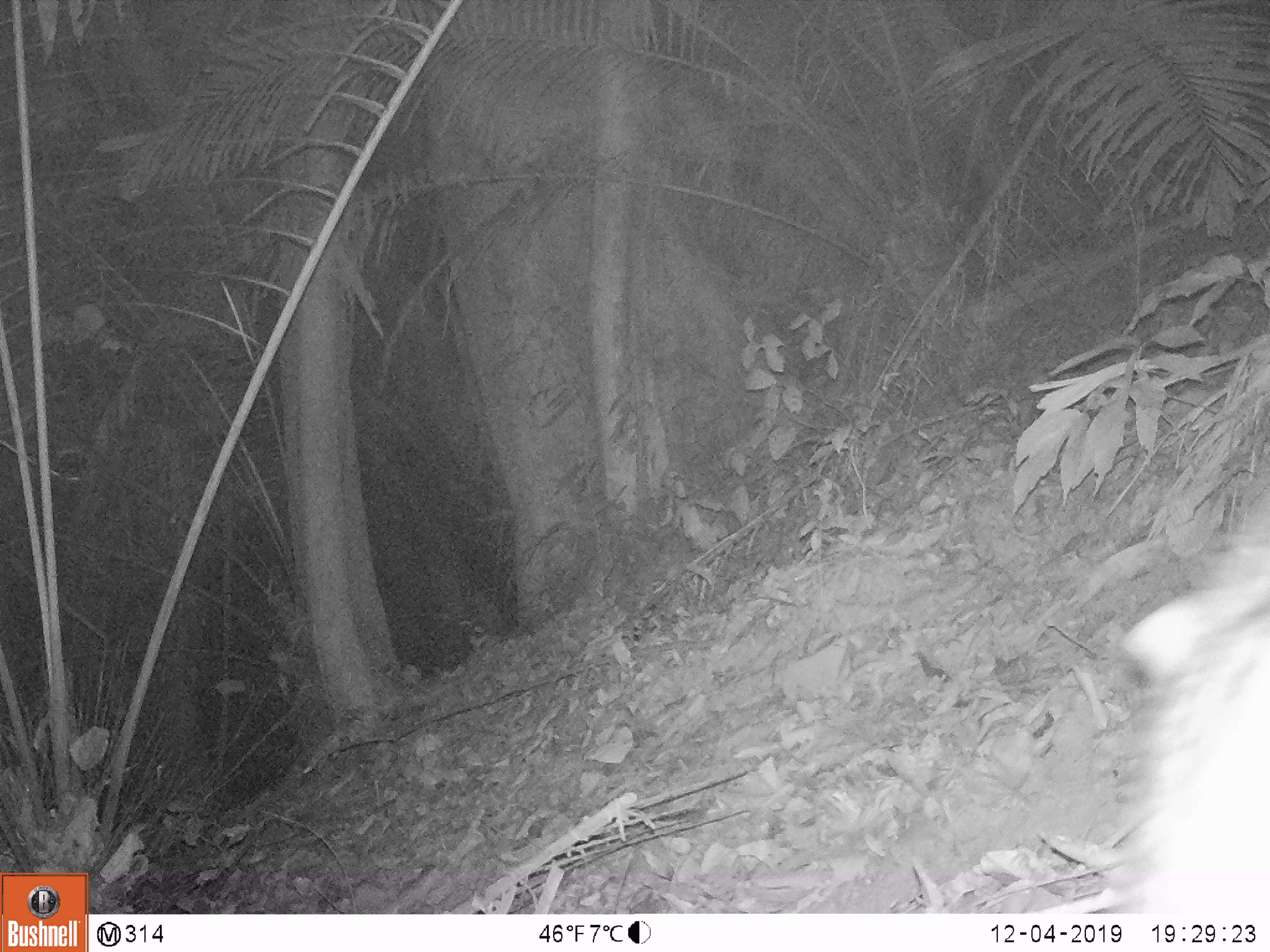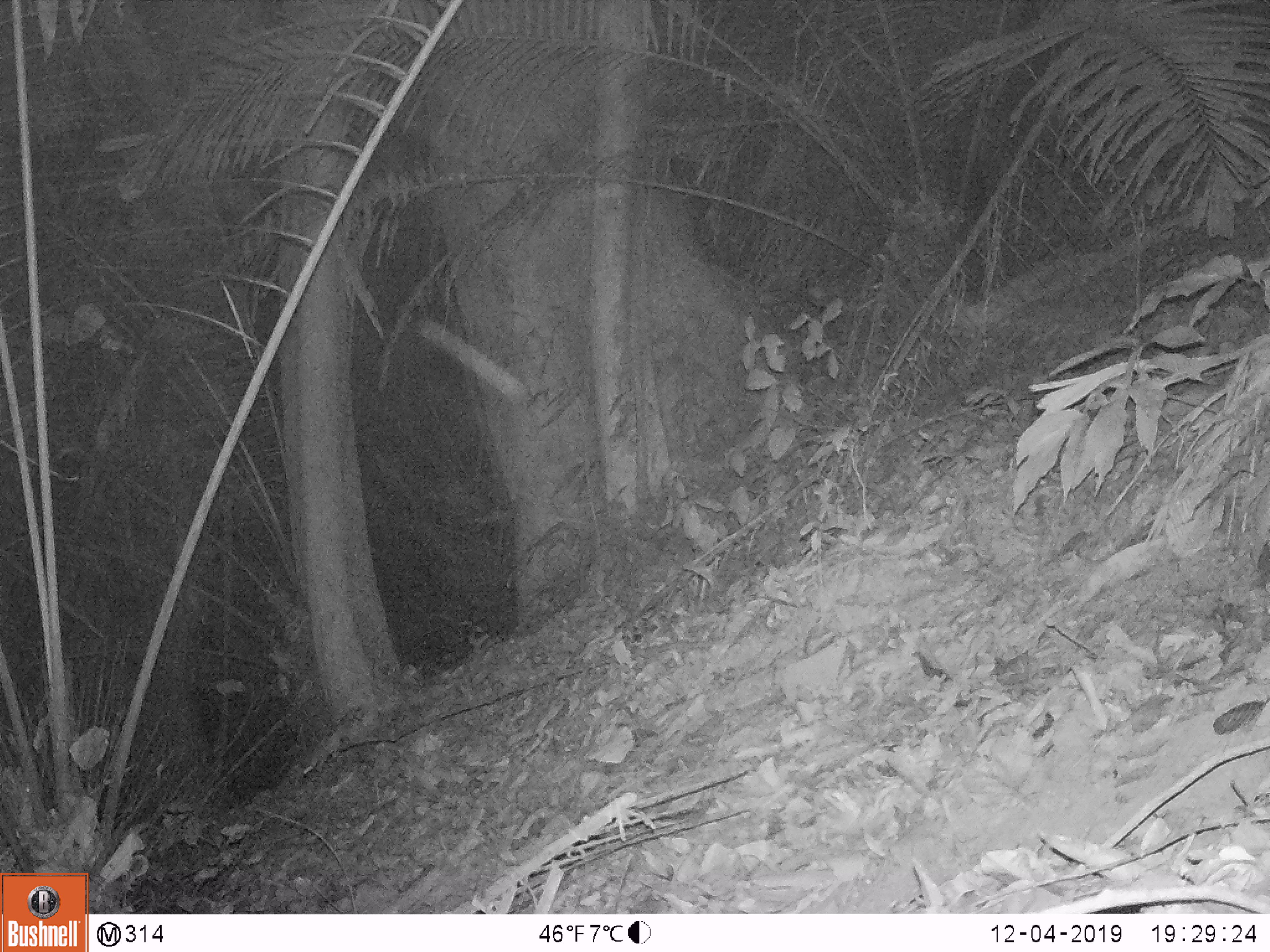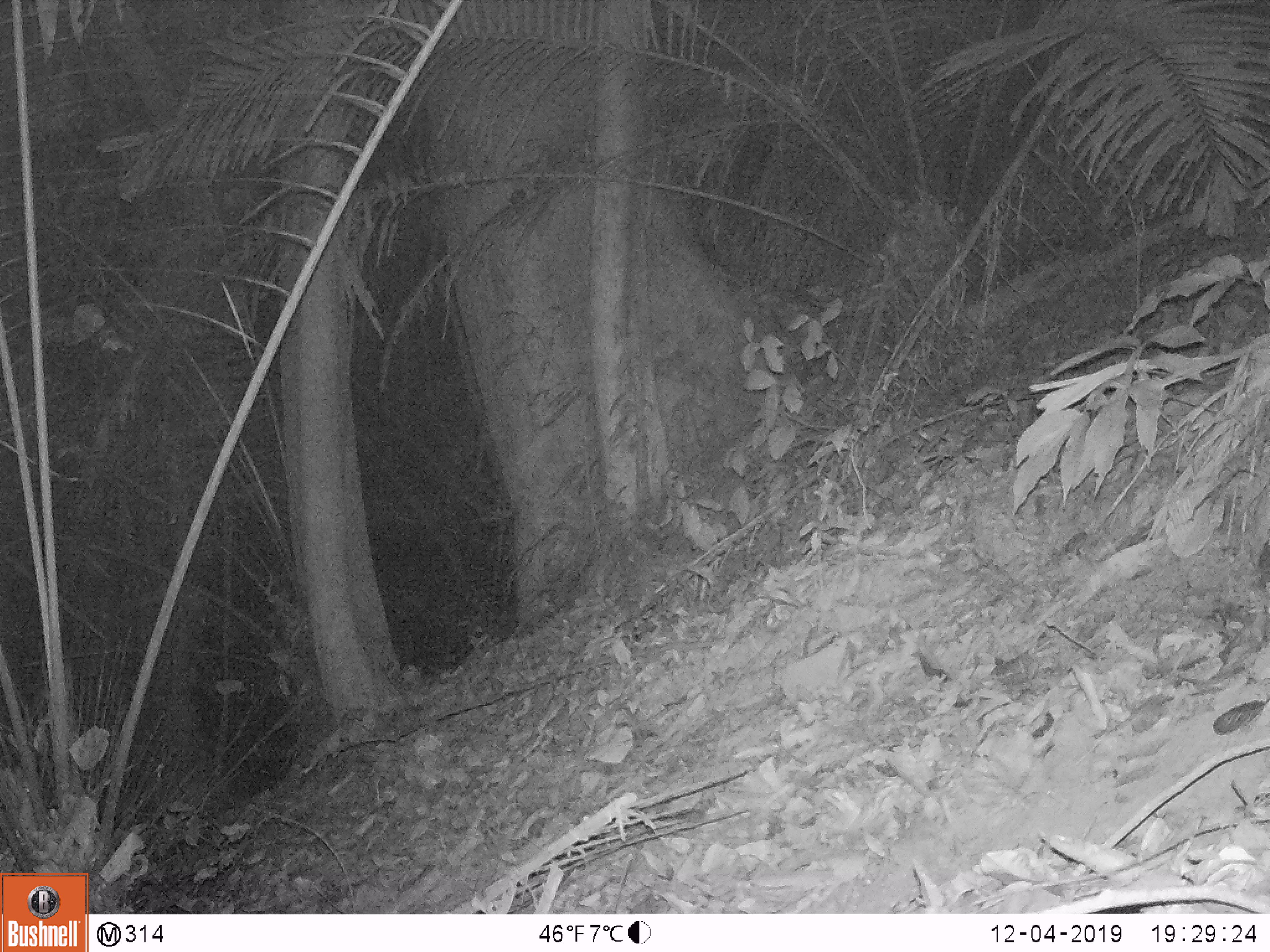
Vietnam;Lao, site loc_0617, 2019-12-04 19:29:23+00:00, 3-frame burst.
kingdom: Animalia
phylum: Chordata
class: Mammalia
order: Artiodactyla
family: Suidae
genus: Sus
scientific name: Sus scrofa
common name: eurasian wild pig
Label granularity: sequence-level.